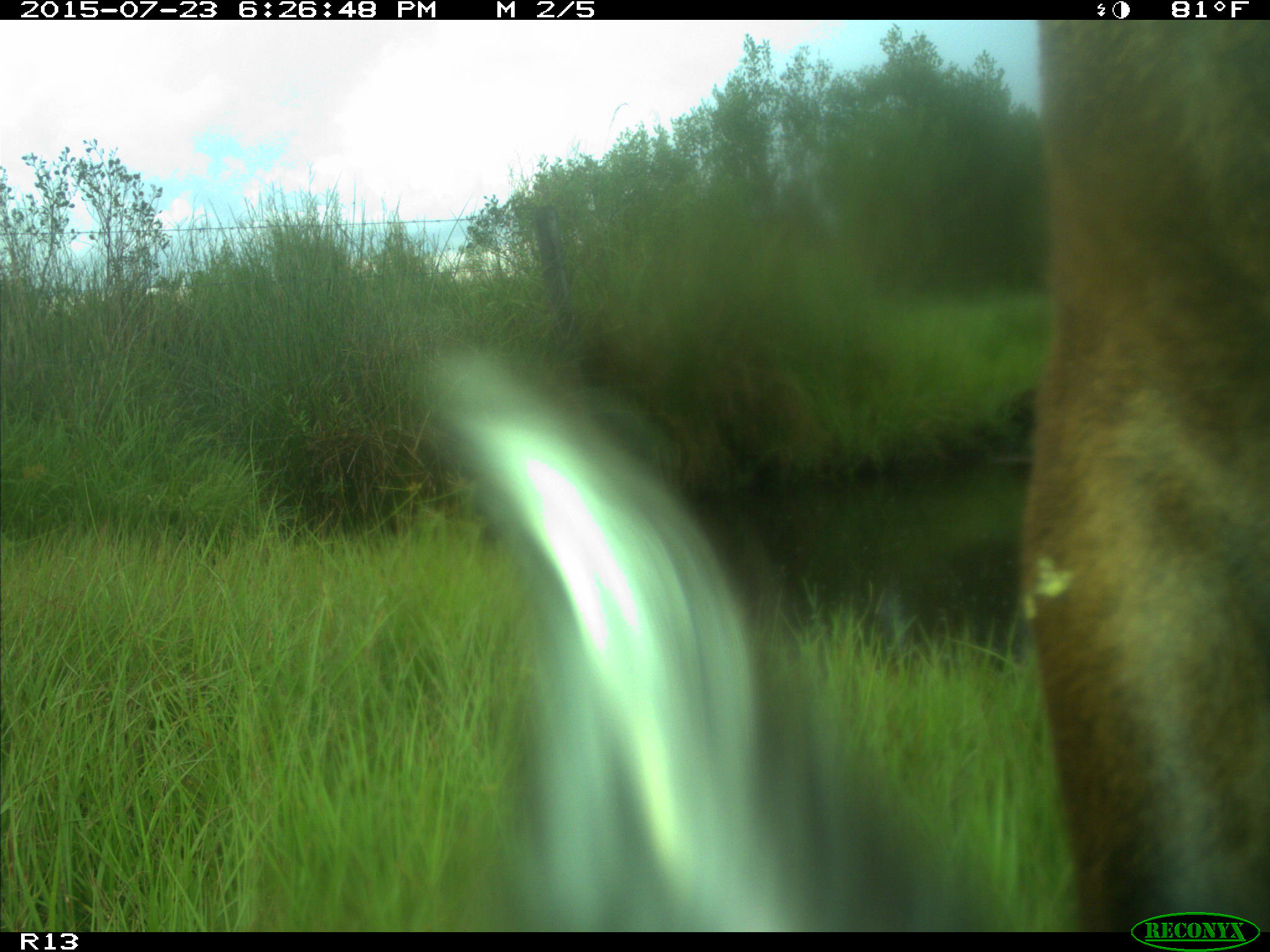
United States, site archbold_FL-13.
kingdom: Animalia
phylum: Chordata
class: Mammalia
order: Artiodactyla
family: Bovidae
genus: Bos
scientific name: Bos taurus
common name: domestic cow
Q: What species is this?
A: Bos taurus (domestic cow).